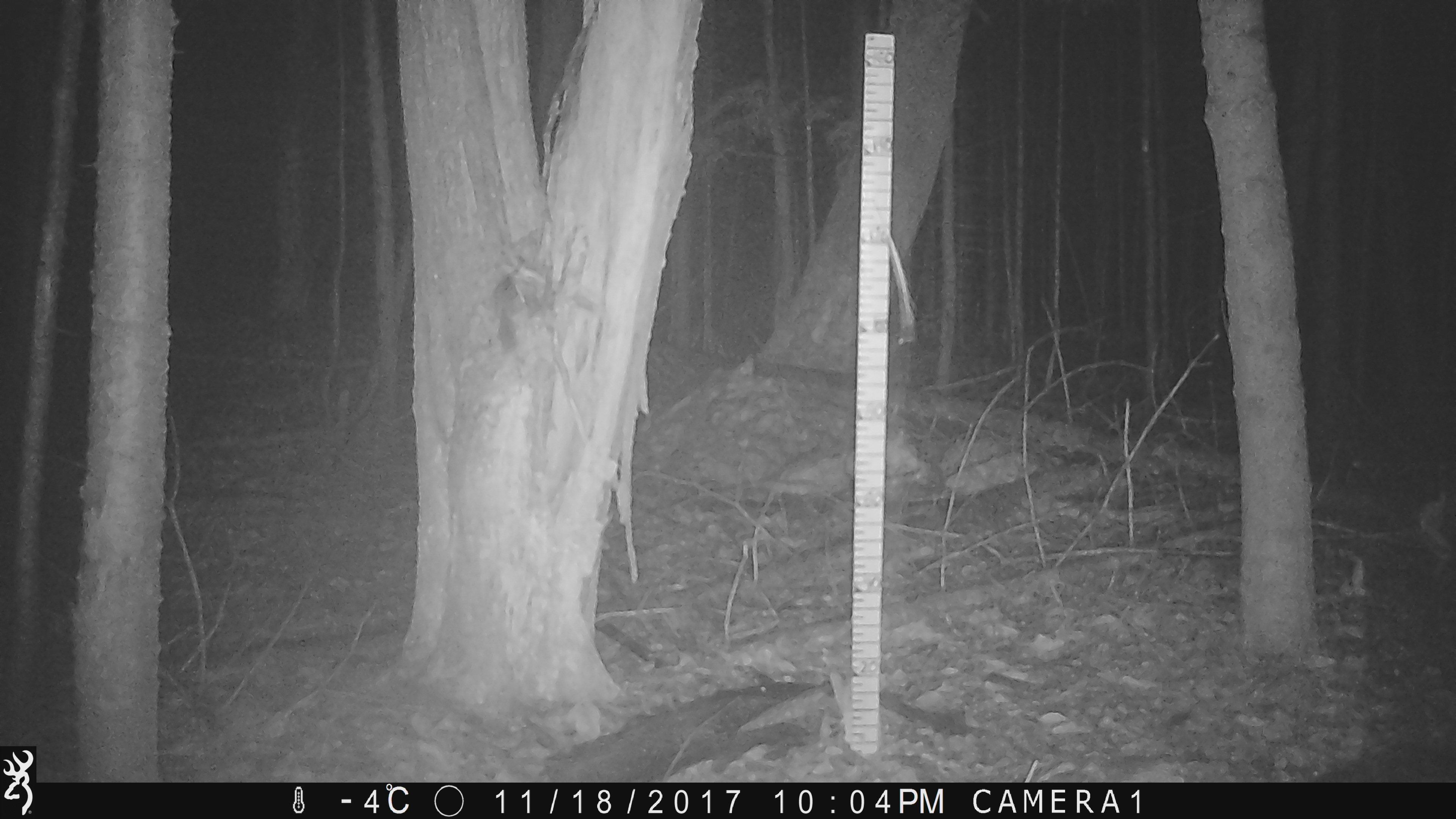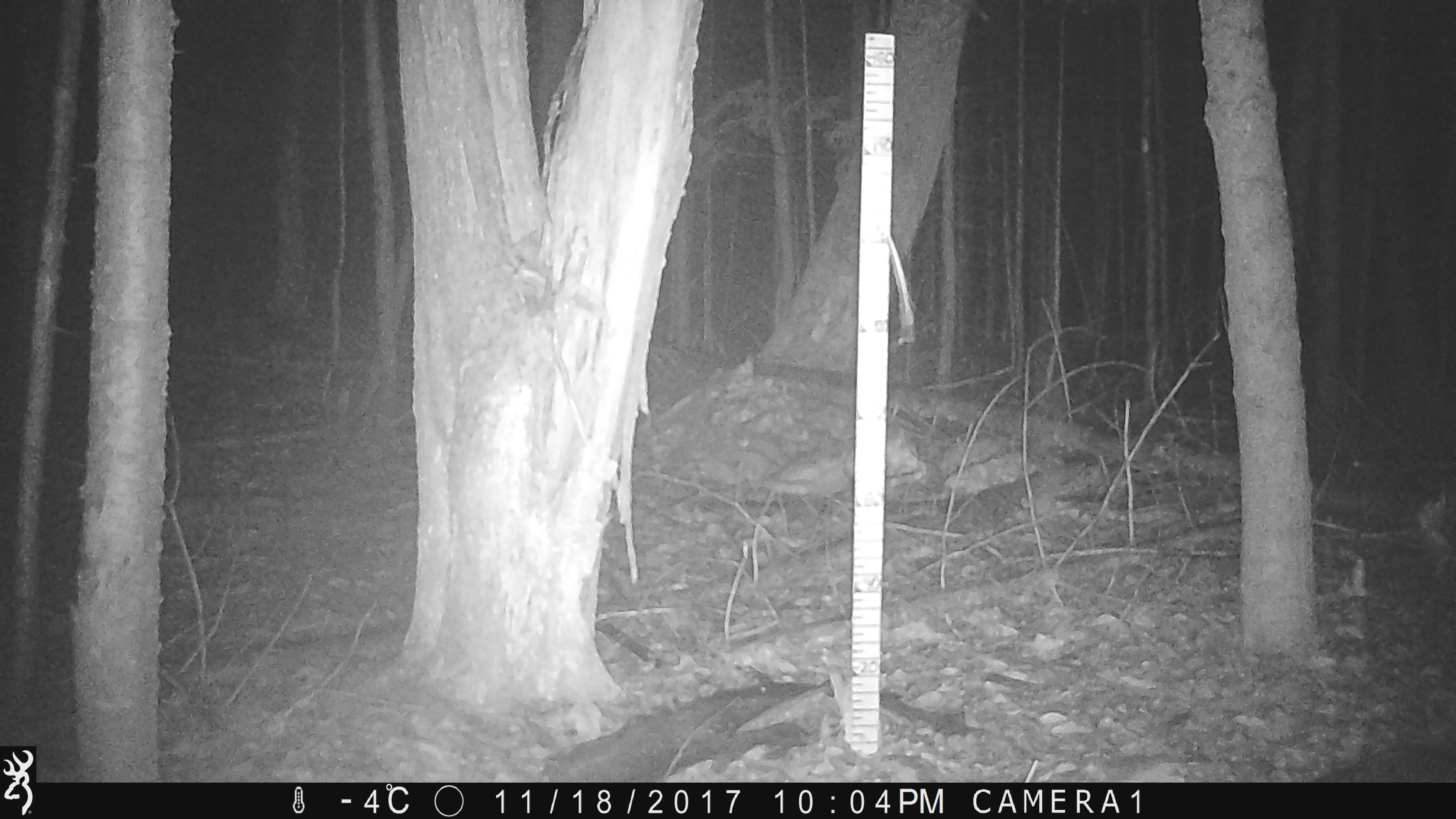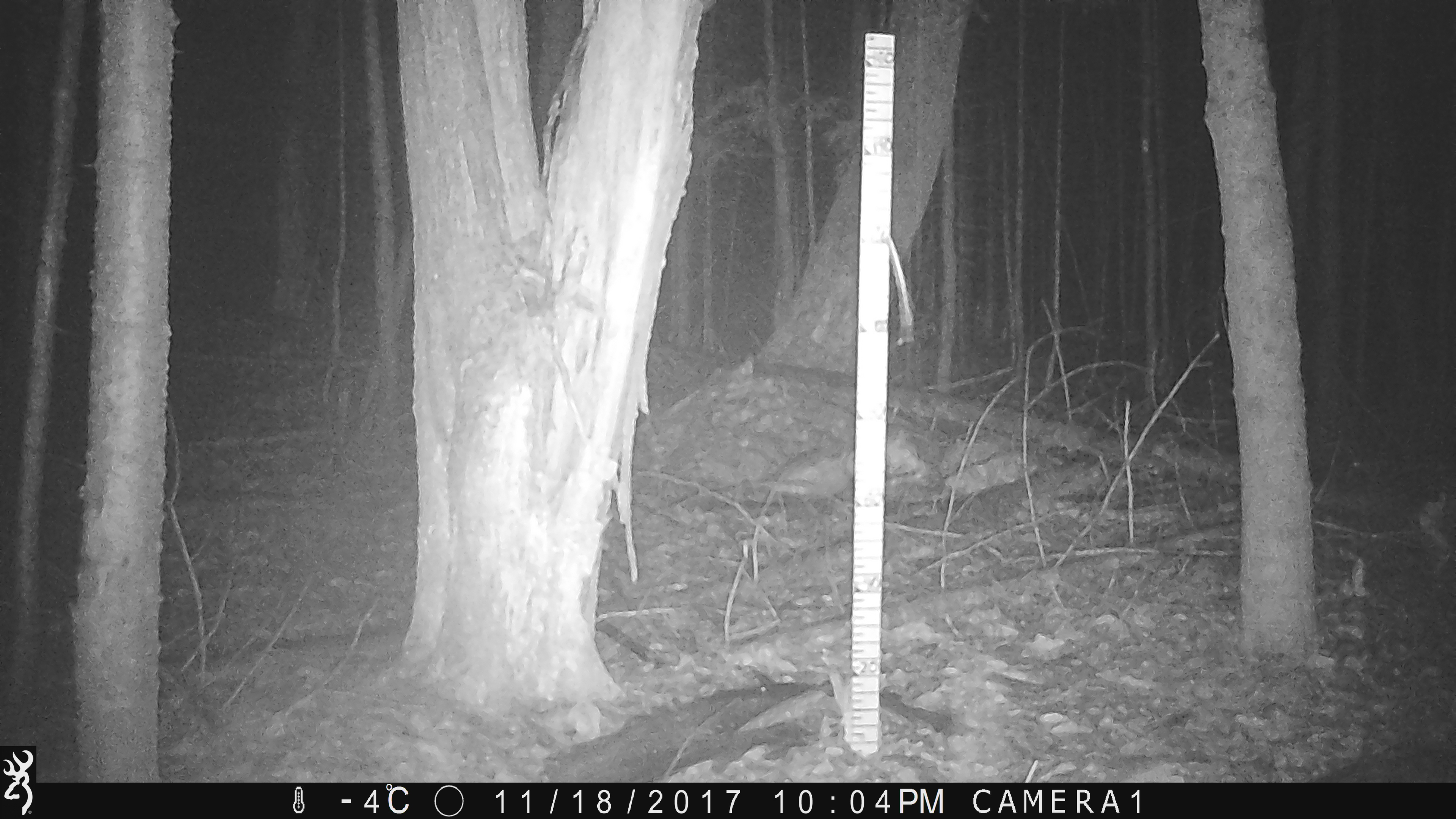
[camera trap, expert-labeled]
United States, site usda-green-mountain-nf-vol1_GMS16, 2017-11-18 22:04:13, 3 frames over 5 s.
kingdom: Animalia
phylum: Chordata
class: Mammalia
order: Rodentia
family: Sciuridae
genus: Glaucomys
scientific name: Glaucomys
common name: flying squirrel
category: flying squirrel sp.